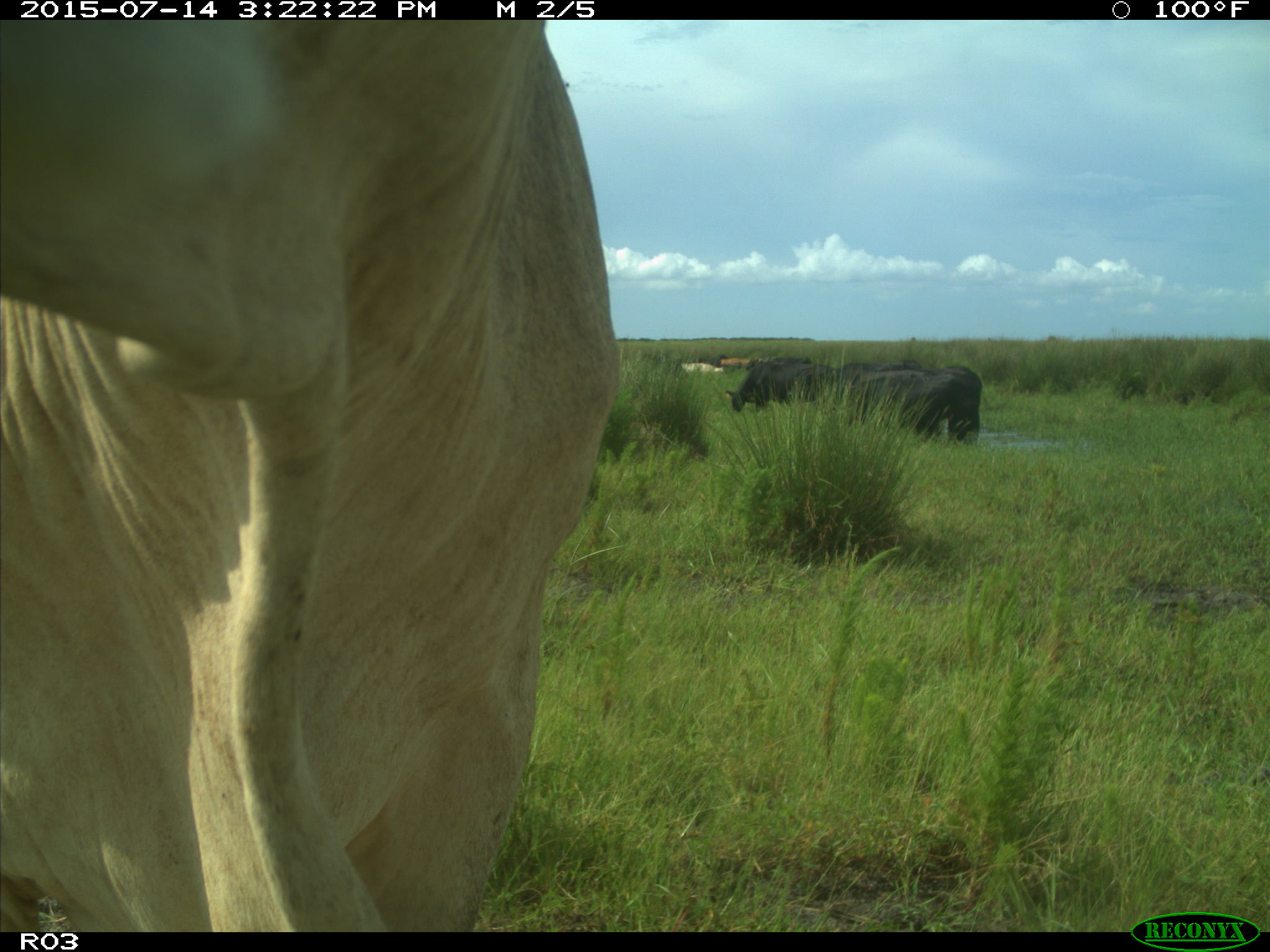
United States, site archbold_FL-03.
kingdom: Animalia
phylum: Chordata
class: Mammalia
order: Artiodactyla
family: Bovidae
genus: Bos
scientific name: Bos taurus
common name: domestic cow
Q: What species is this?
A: Bos taurus (domestic cow).